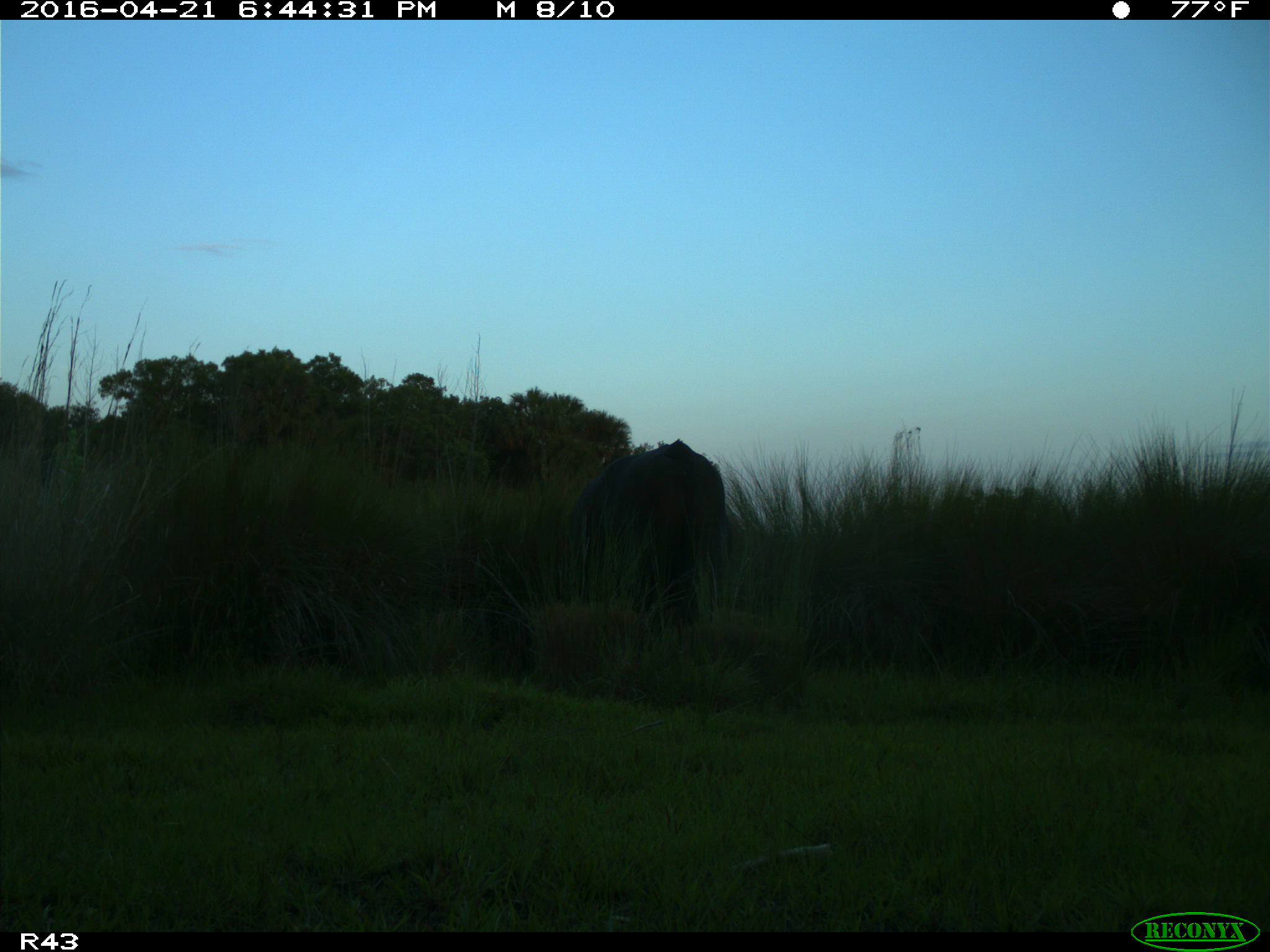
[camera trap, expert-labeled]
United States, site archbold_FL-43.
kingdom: Animalia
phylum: Chordata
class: Mammalia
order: Artiodactyla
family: Bovidae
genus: Bos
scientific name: Bos taurus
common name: domestic cow